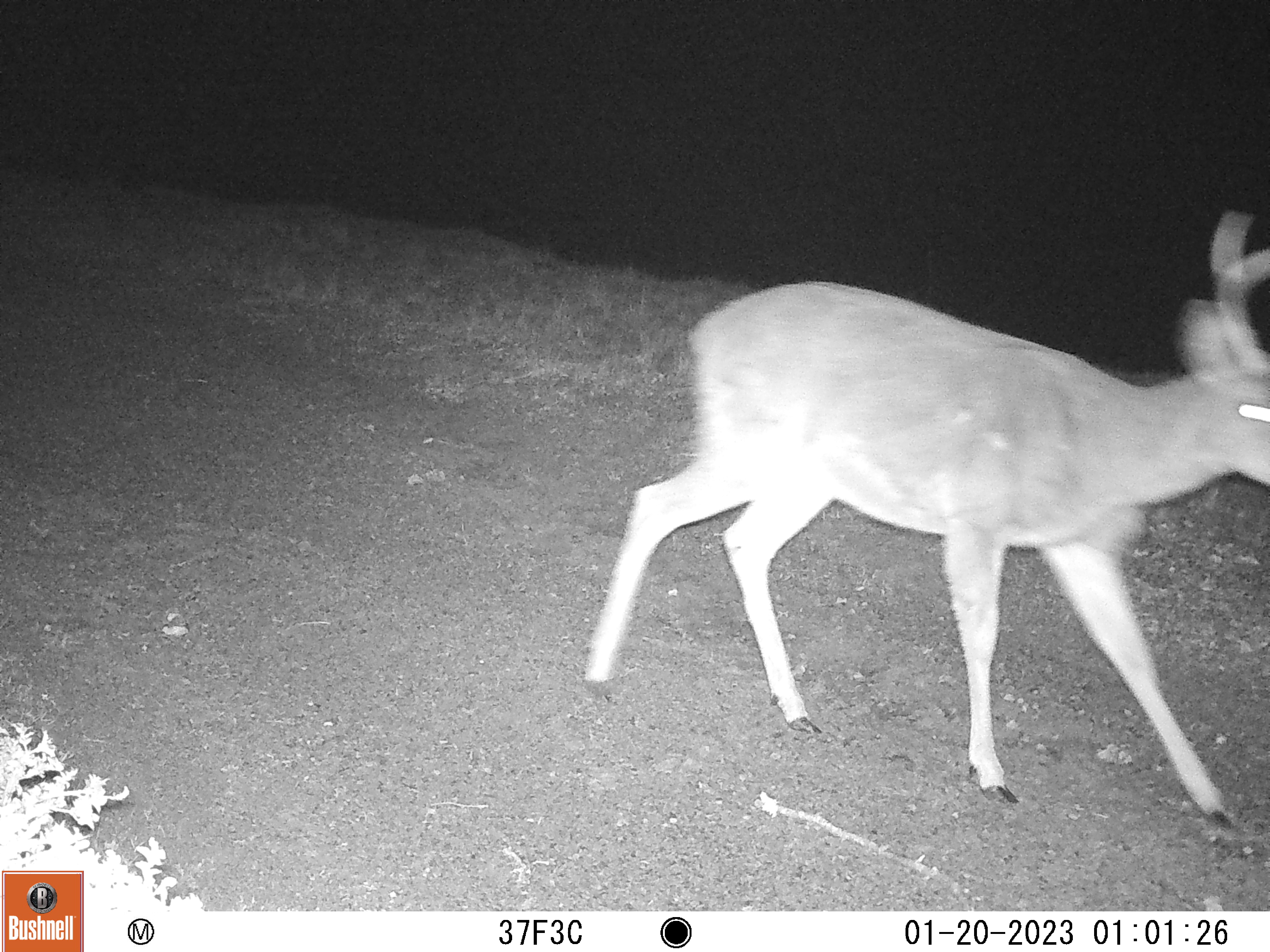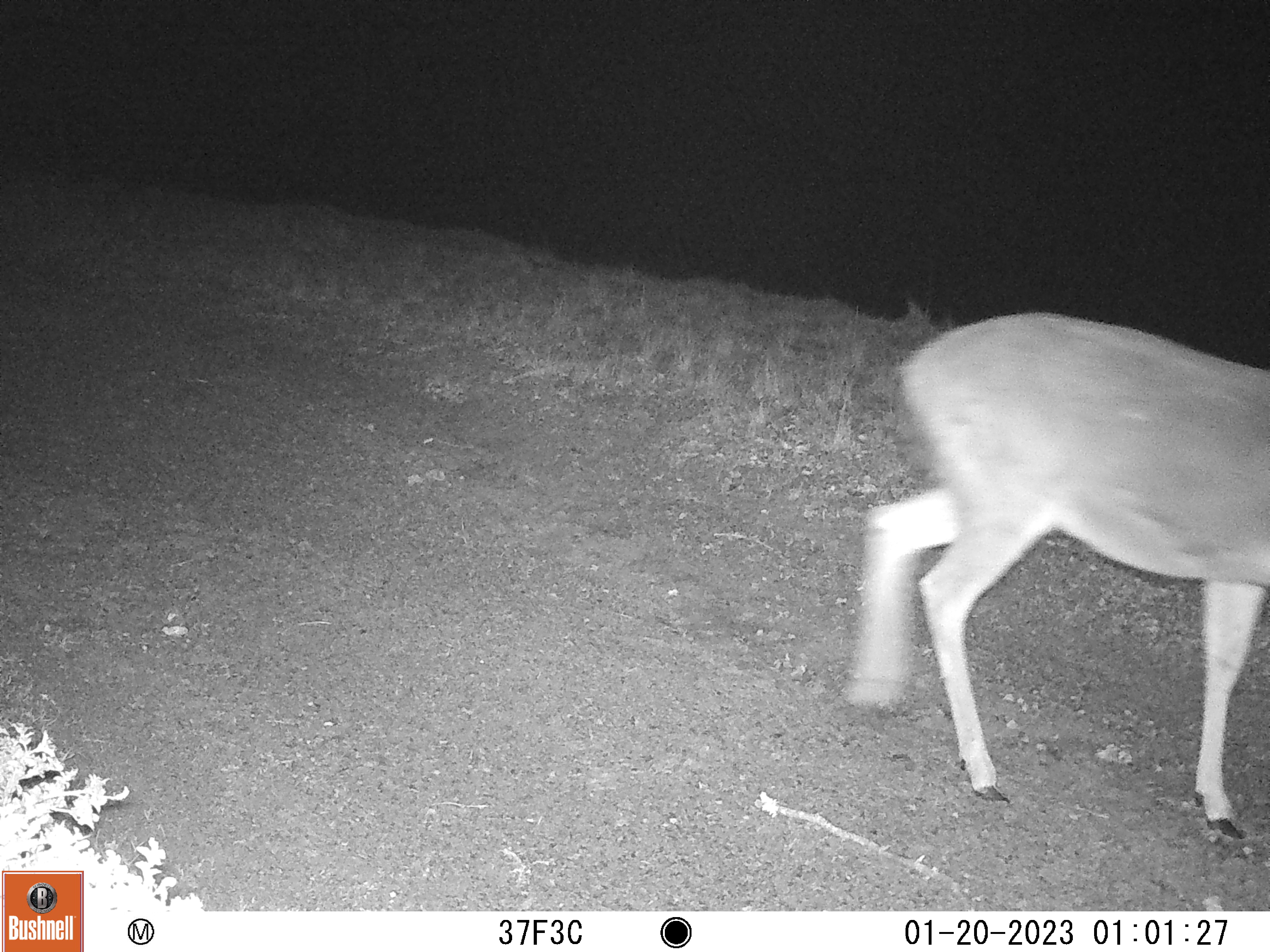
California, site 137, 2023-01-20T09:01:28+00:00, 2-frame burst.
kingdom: Animalia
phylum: Chordata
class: Mammalia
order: Artiodactyla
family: Cervidae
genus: Odocoileus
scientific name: Odocoileus hemionus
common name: mule deer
Mule deer (Odocoileus hemionus).